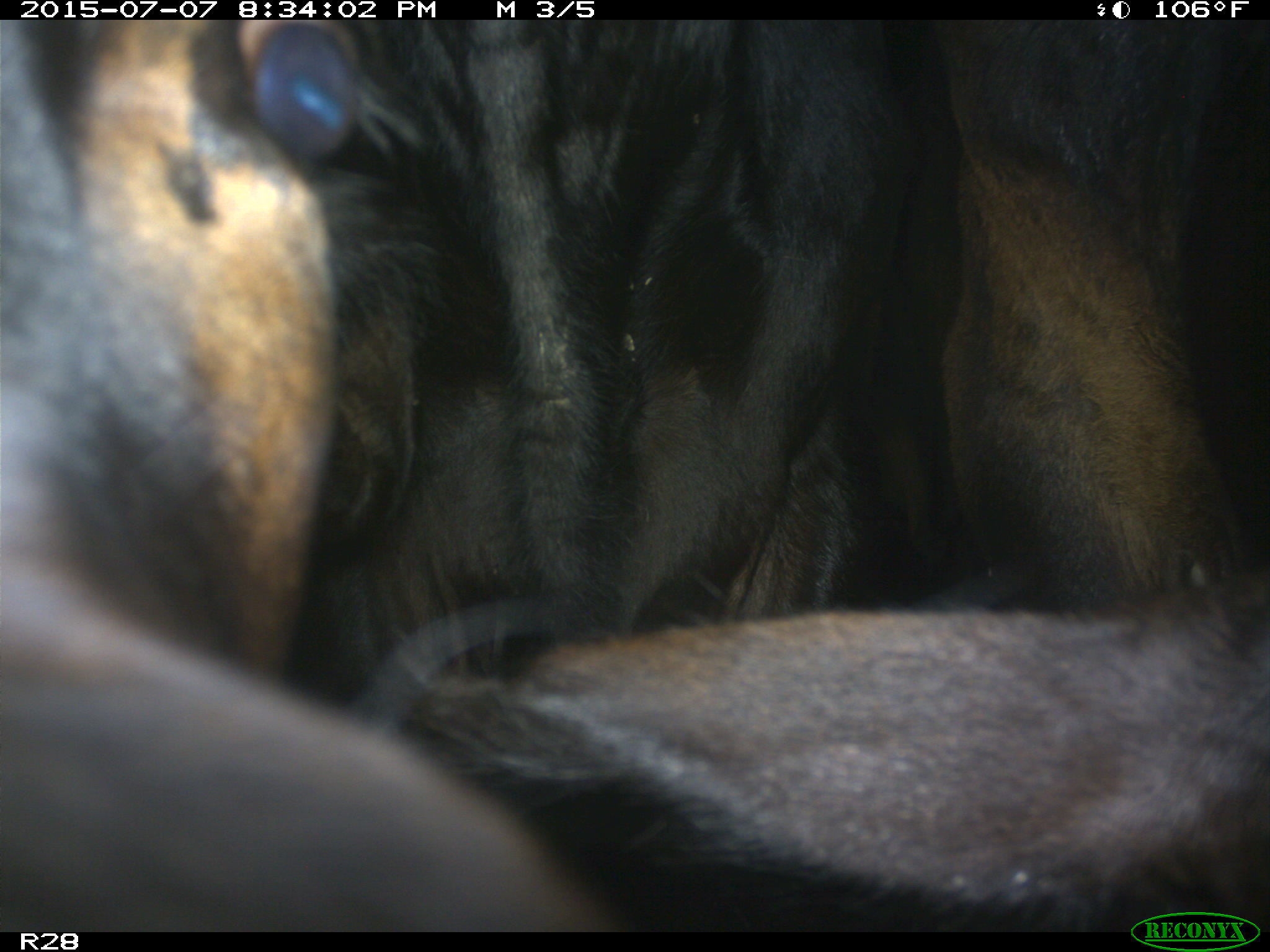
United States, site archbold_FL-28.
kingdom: Animalia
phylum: Chordata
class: Mammalia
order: Artiodactyla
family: Bovidae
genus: Bos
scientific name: Bos taurus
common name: domestic cow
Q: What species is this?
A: Bos taurus (domestic cow).